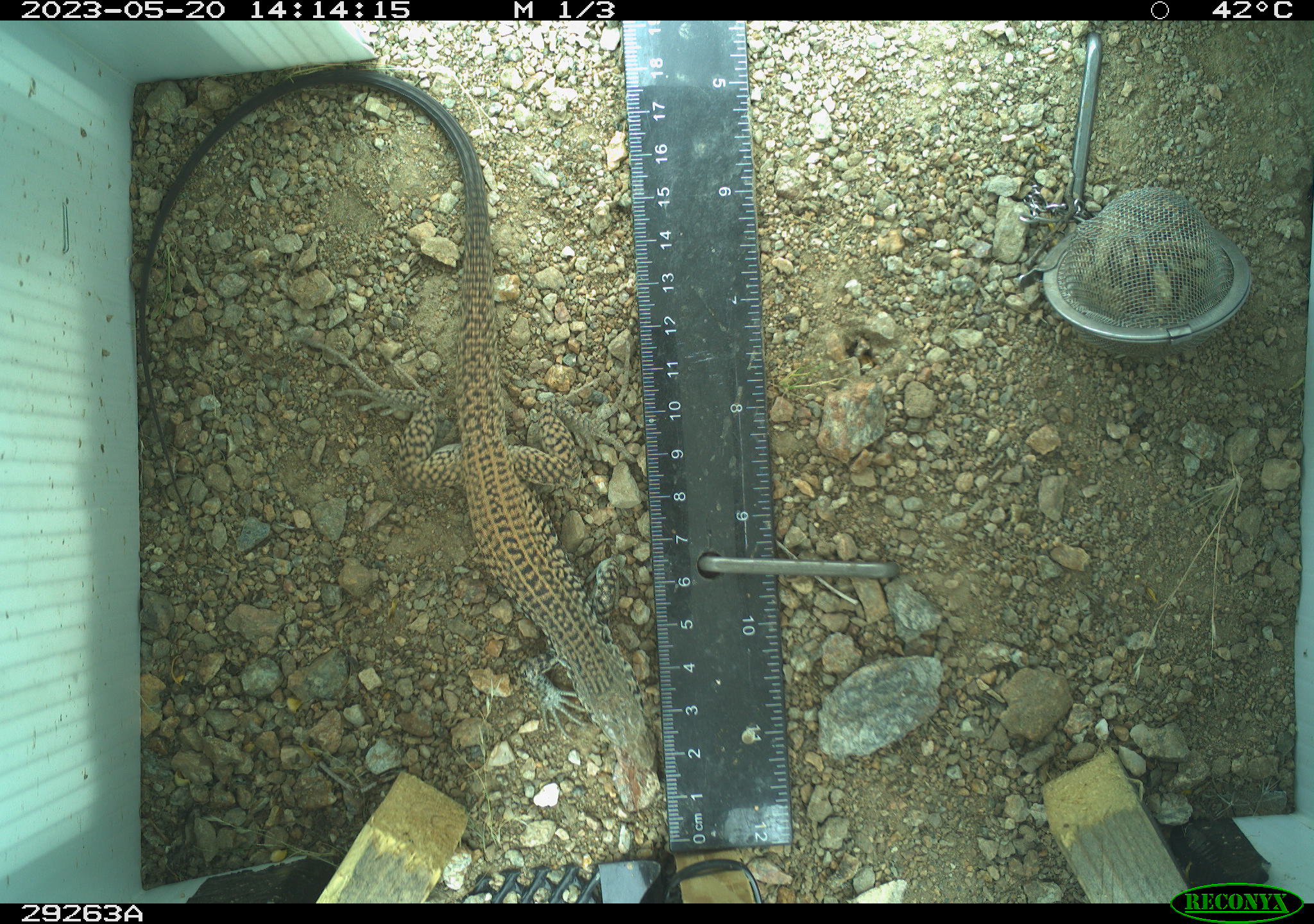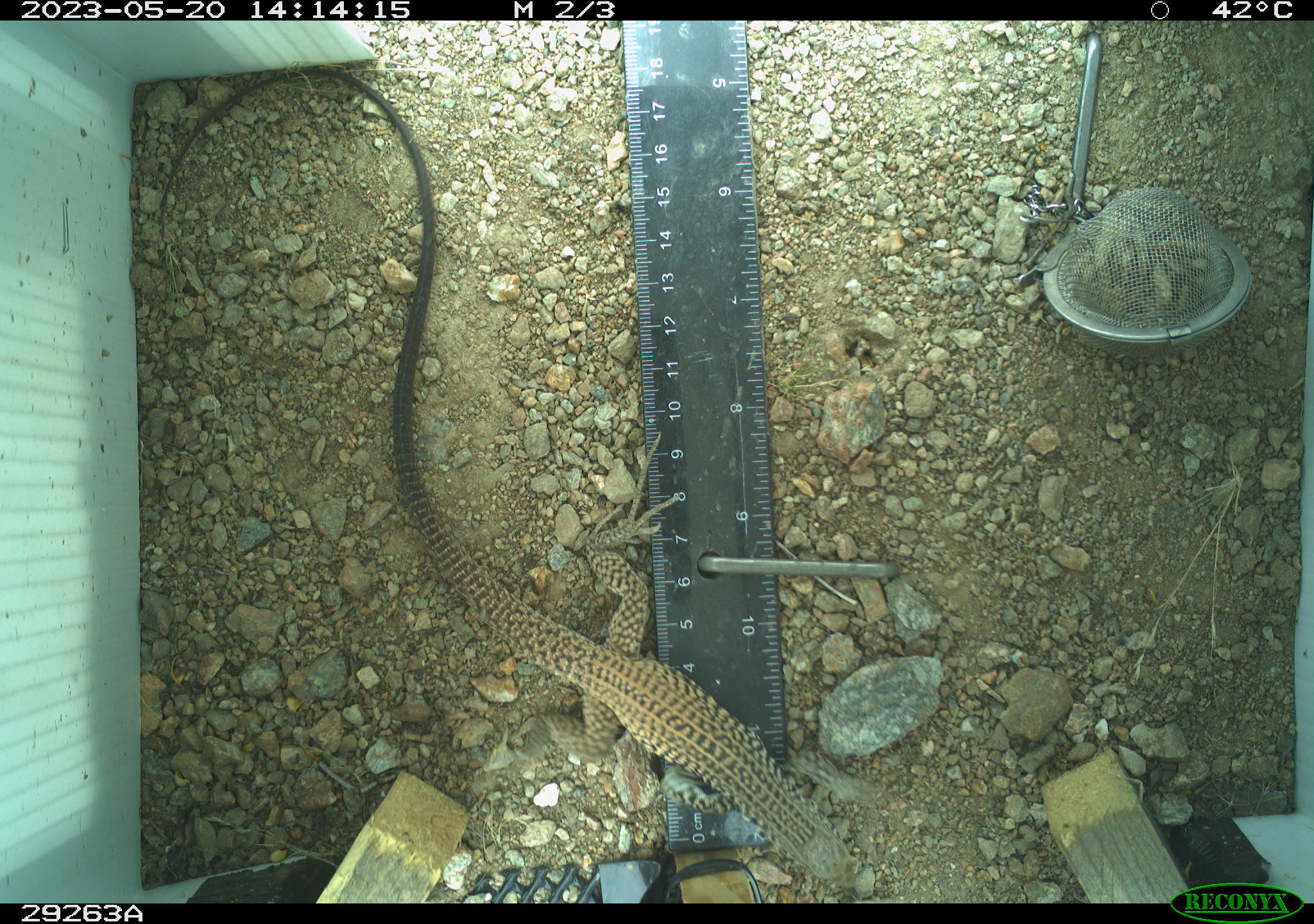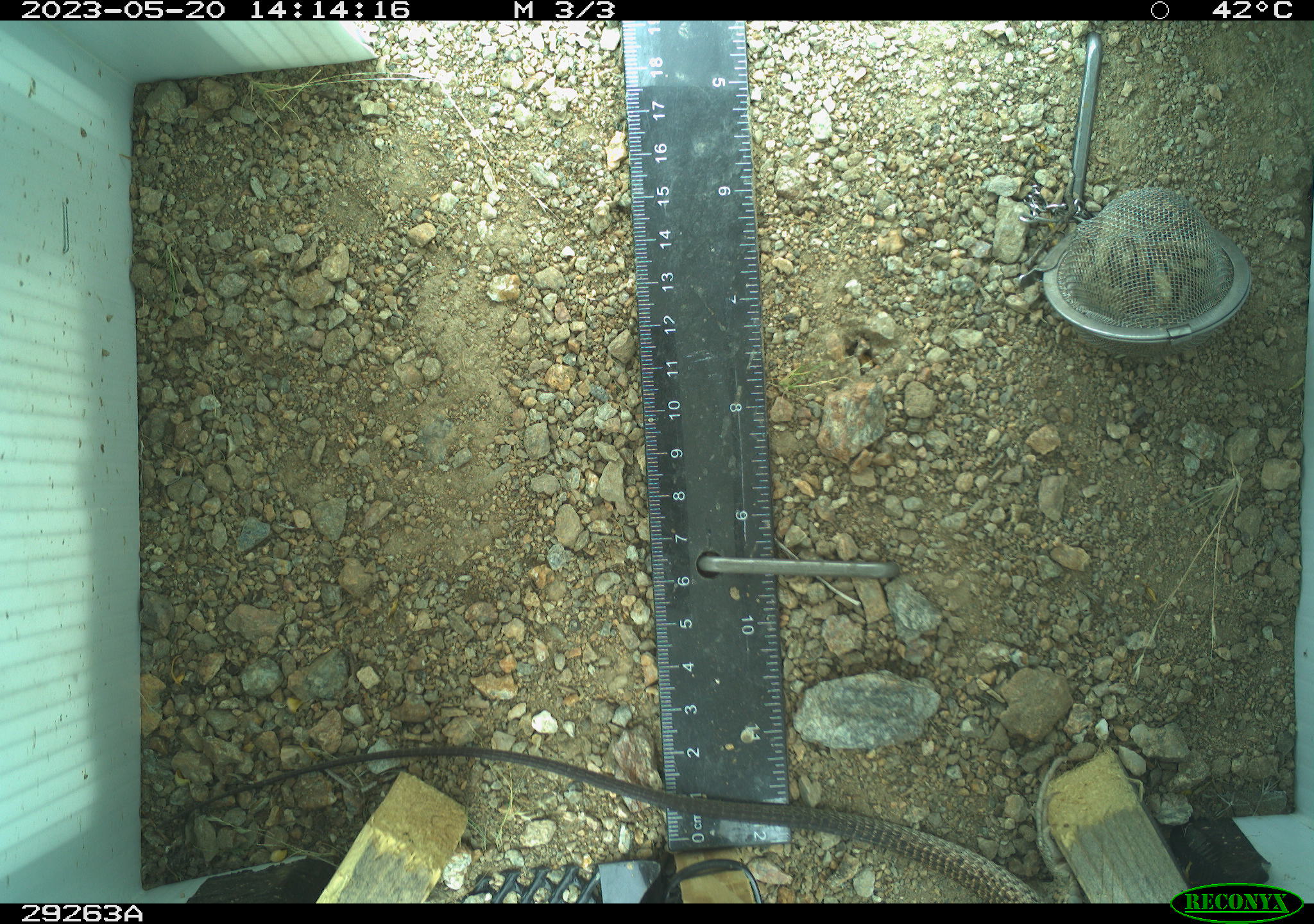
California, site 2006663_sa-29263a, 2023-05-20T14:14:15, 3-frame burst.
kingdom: Animalia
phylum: Chordata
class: Reptilia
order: Squamata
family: Teiidae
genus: Aspidoscelis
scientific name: Aspidoscelis tigris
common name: western whiptail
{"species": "western whiptail (Aspidoscelis tigris)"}